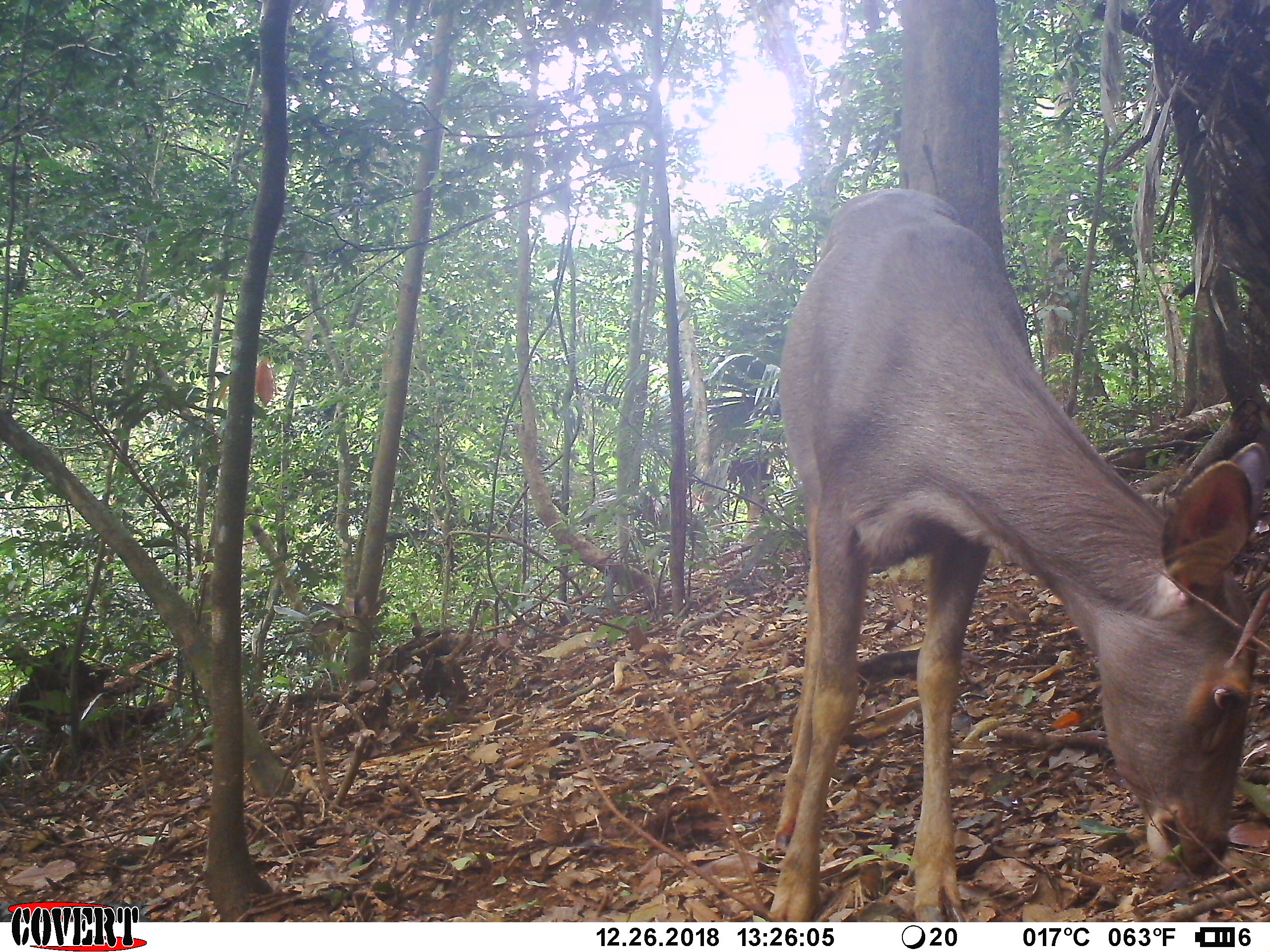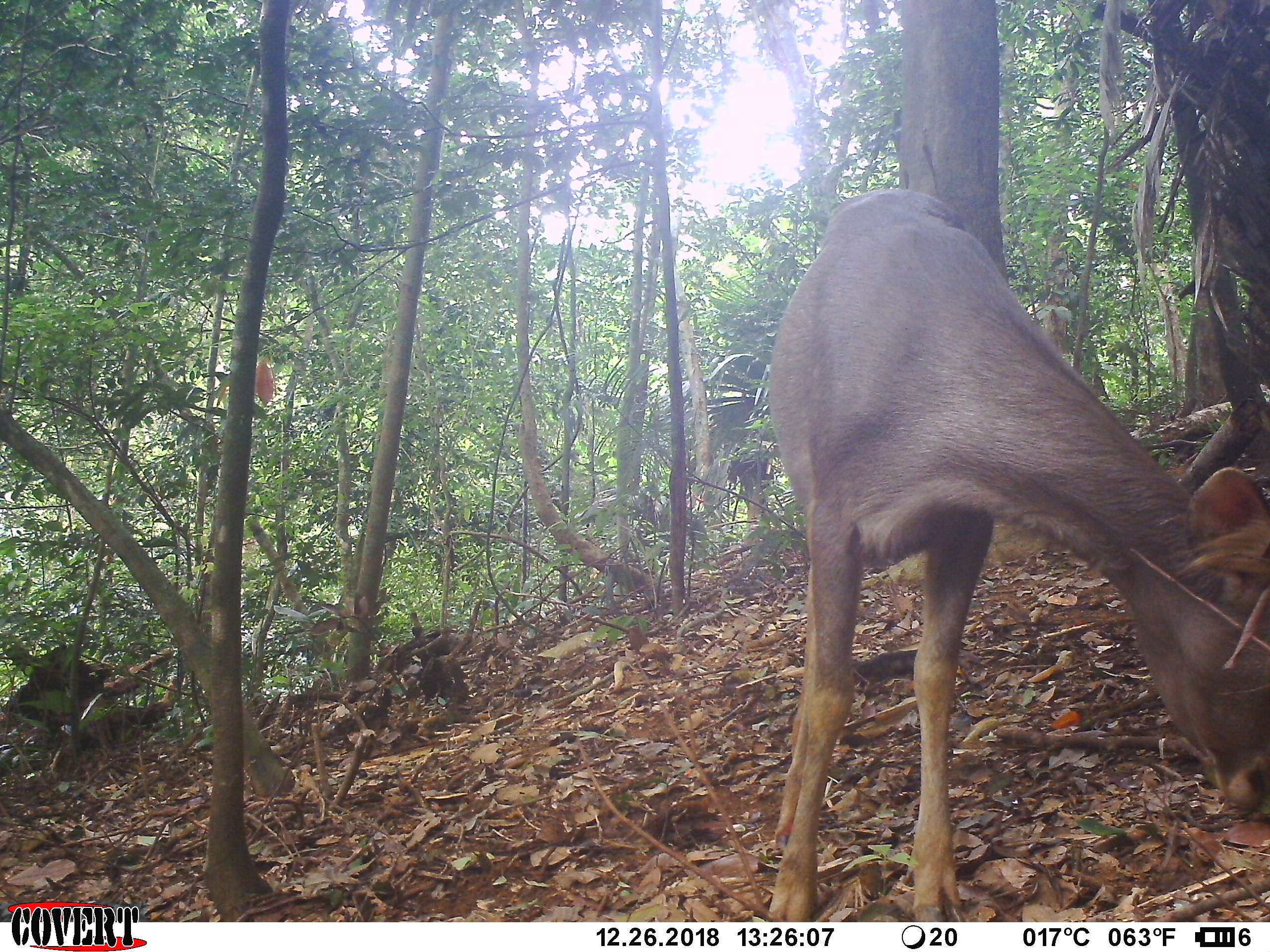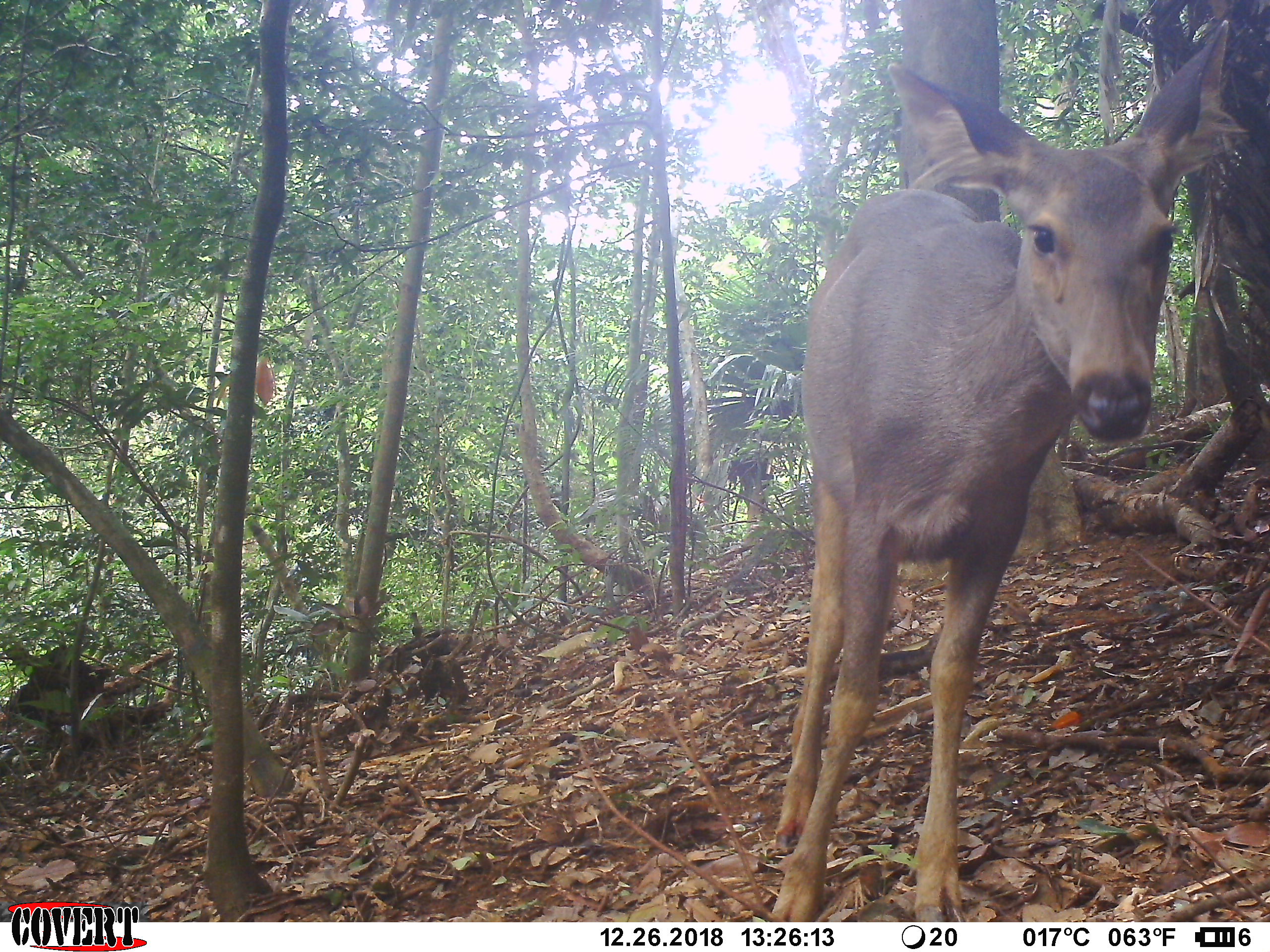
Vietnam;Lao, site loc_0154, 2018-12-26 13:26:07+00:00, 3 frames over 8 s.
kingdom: Animalia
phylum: Chordata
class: Mammalia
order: Artiodactyla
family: Cervidae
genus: Rusa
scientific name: Rusa unicolor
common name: sambar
Sambar (Rusa unicolor). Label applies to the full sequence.